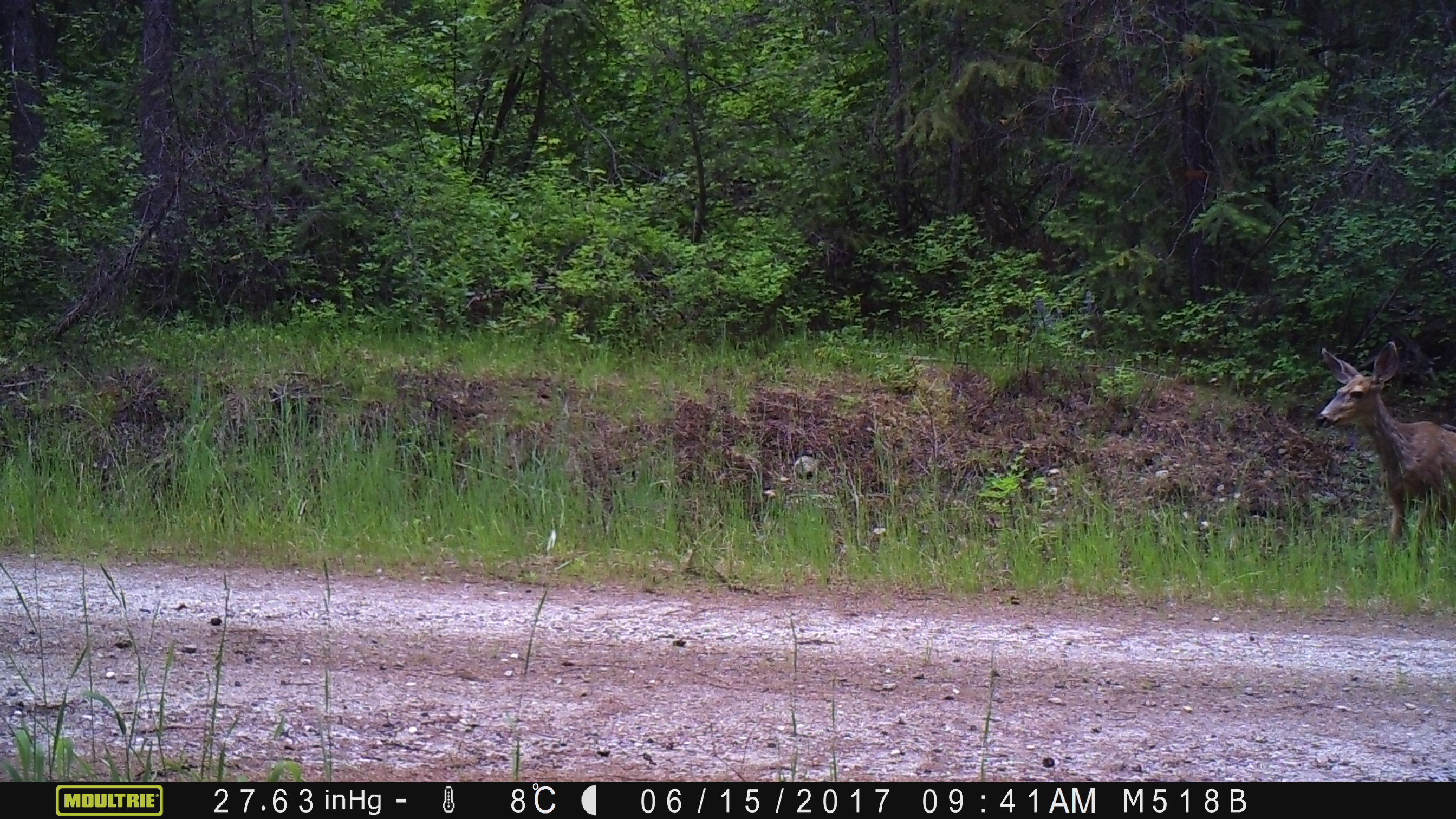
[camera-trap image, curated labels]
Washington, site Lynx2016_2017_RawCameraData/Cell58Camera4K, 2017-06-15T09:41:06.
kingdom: Animalia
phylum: Chordata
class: Mammalia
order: Artiodactyla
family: Cervidae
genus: Odocoileus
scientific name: Odocoileus hemionus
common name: mule deer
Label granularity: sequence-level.